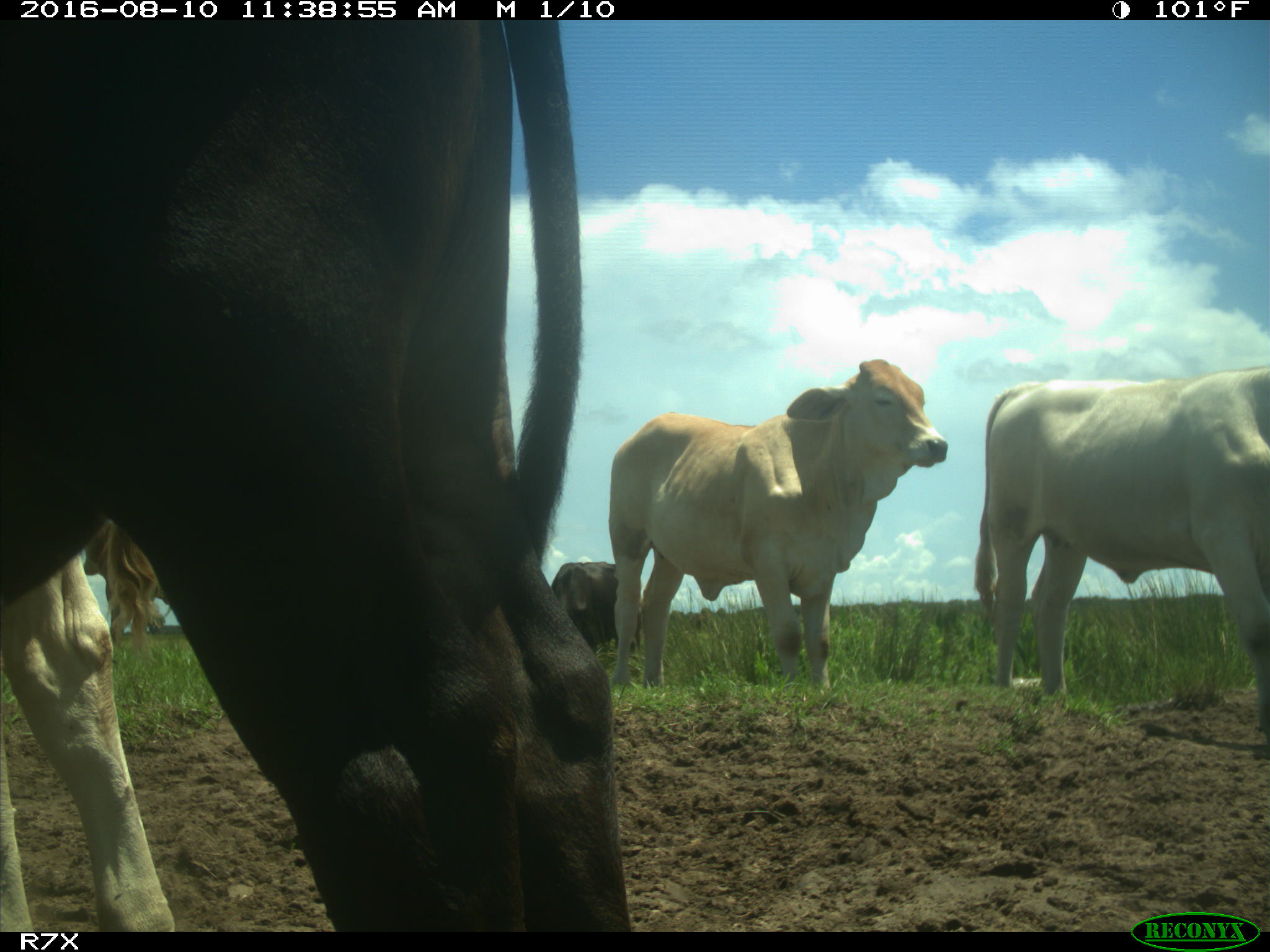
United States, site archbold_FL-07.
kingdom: Animalia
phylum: Chordata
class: Mammalia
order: Artiodactyla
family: Bovidae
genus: Bos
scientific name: Bos taurus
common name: domestic cow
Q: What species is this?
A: Bos taurus (domestic cow).